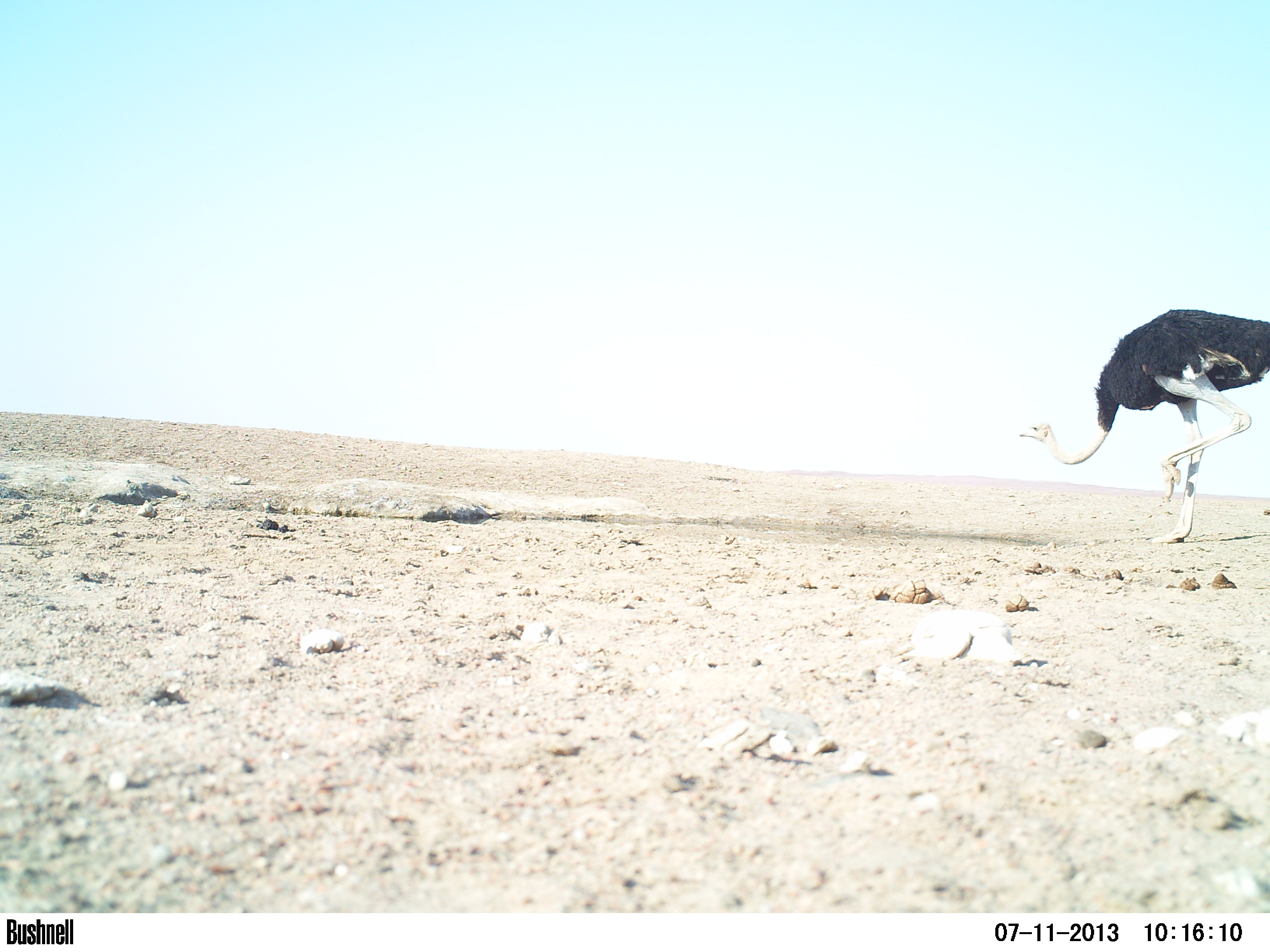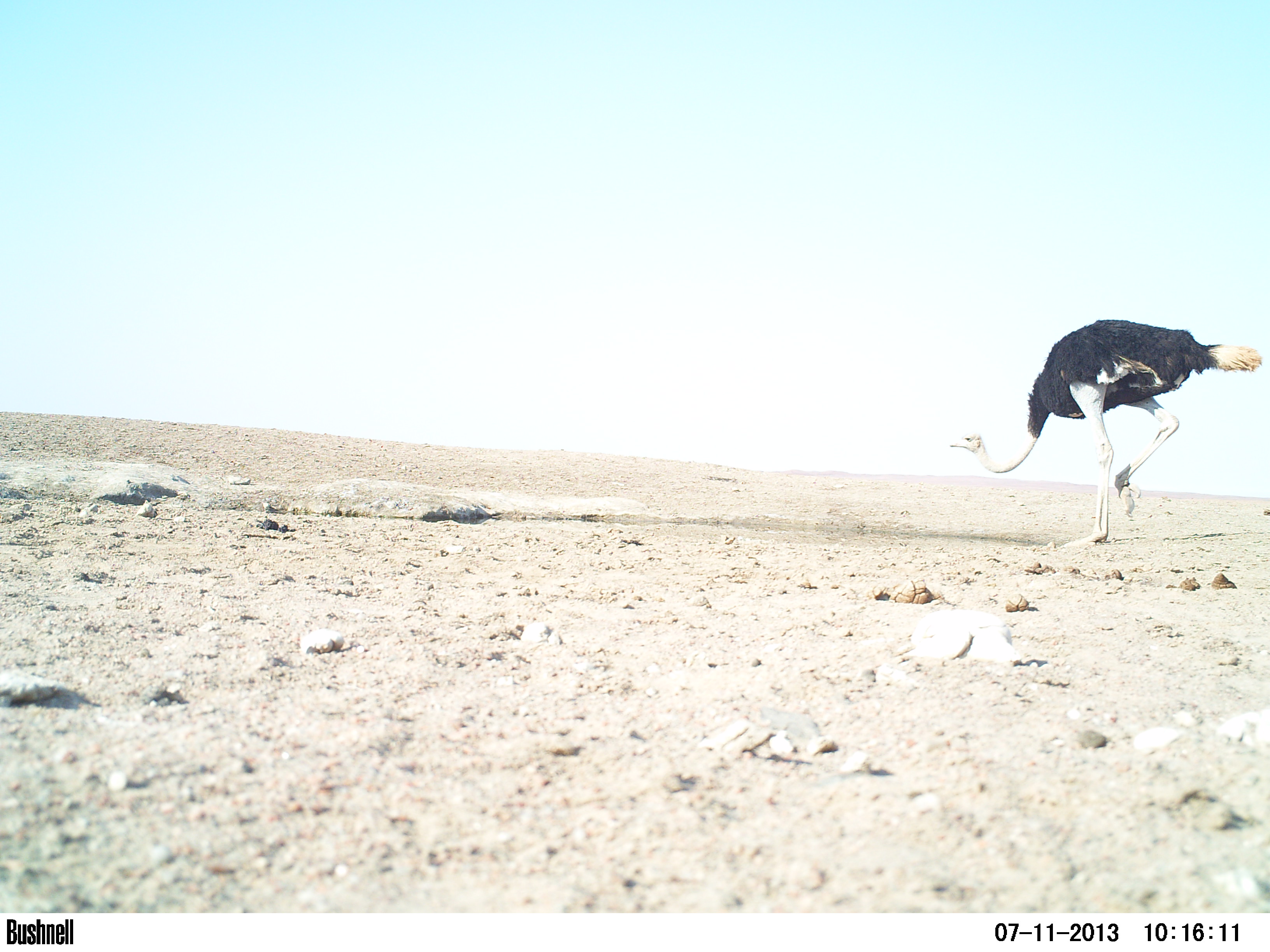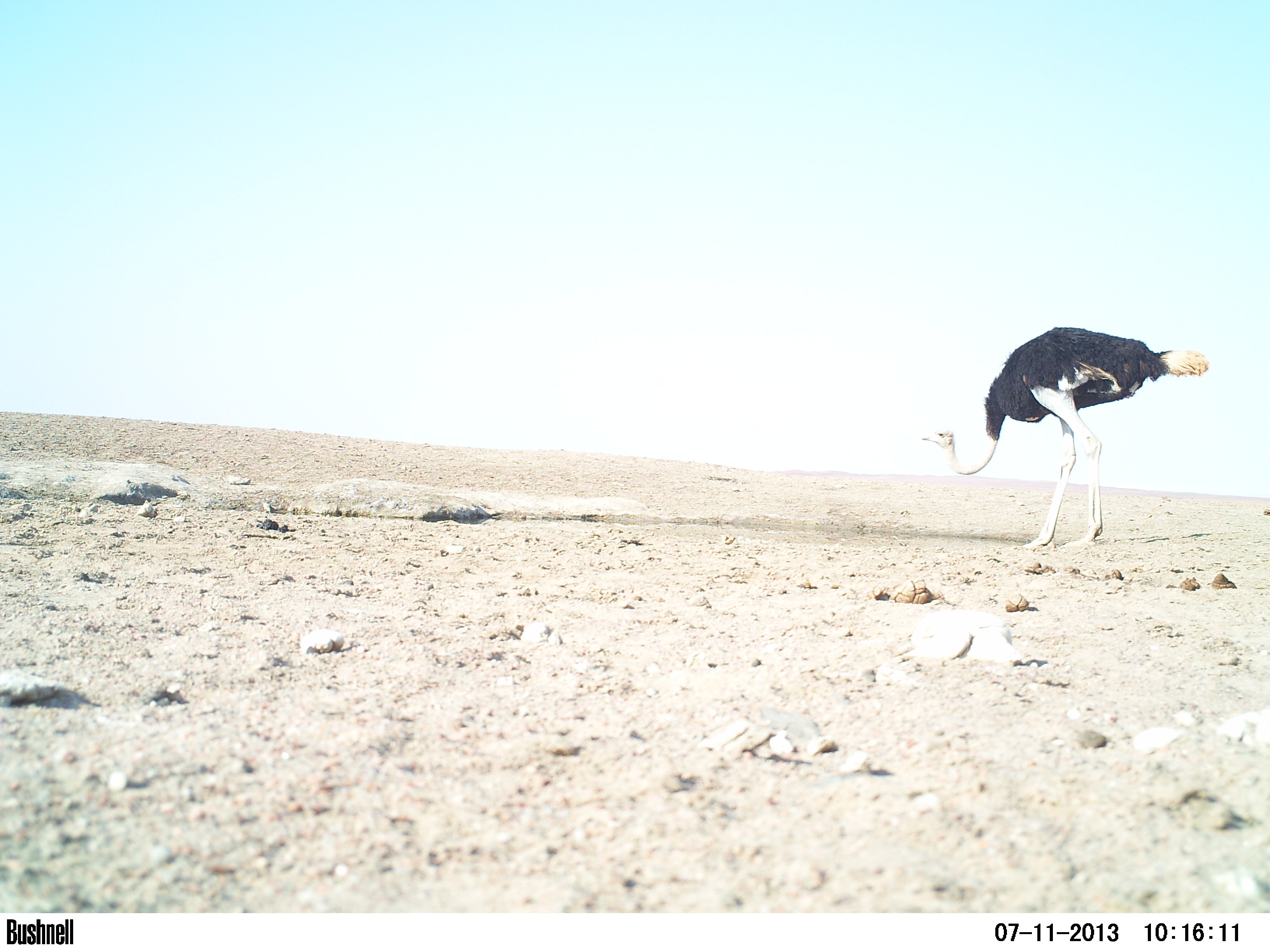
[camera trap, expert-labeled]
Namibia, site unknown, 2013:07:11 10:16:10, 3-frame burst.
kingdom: Animalia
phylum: Chordata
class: Aves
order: Struthioniformes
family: Struthionidae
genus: Struthio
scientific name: Struthio camelus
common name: common ostrich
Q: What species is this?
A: Struthio camelus (common ostrich).